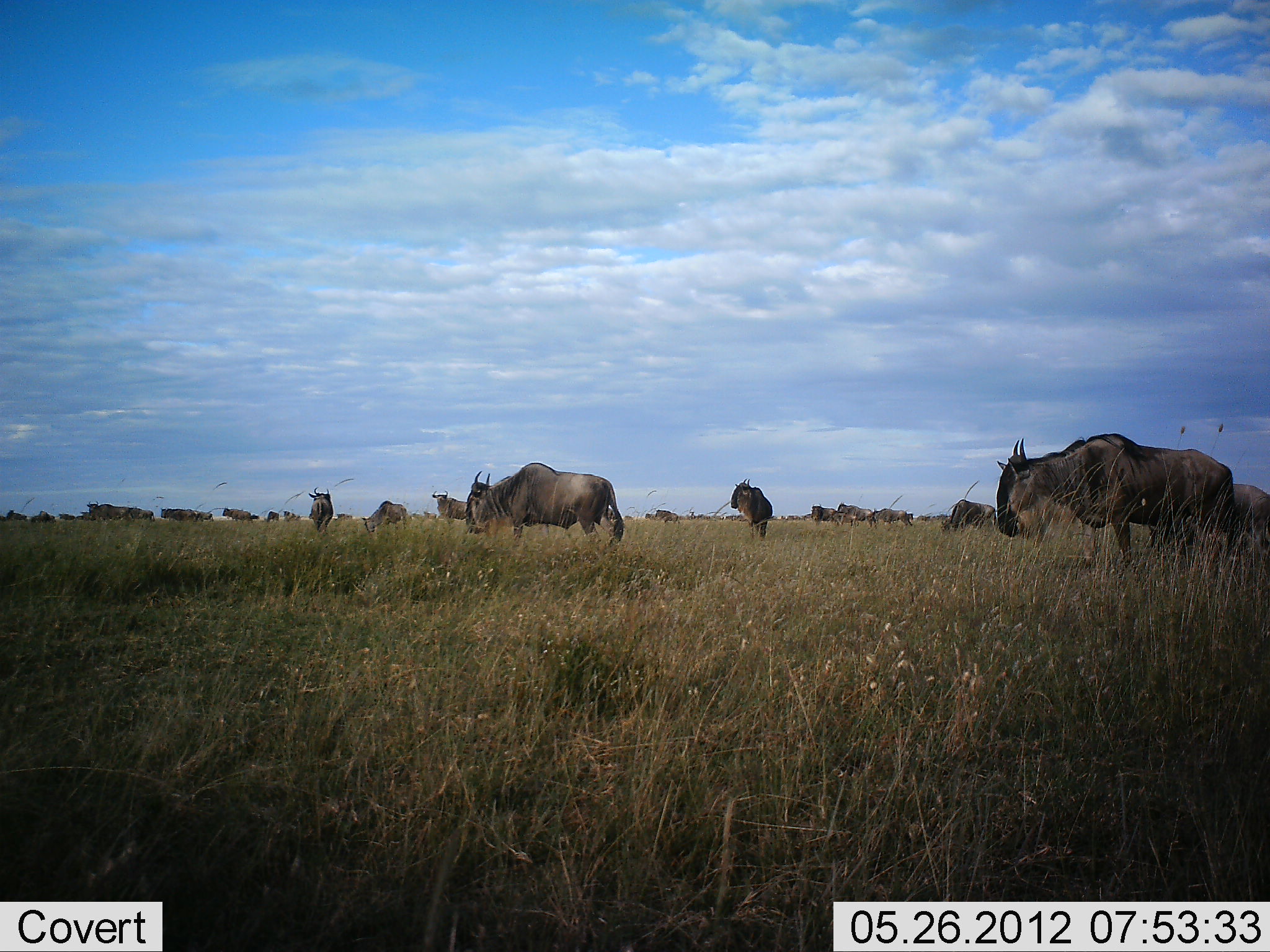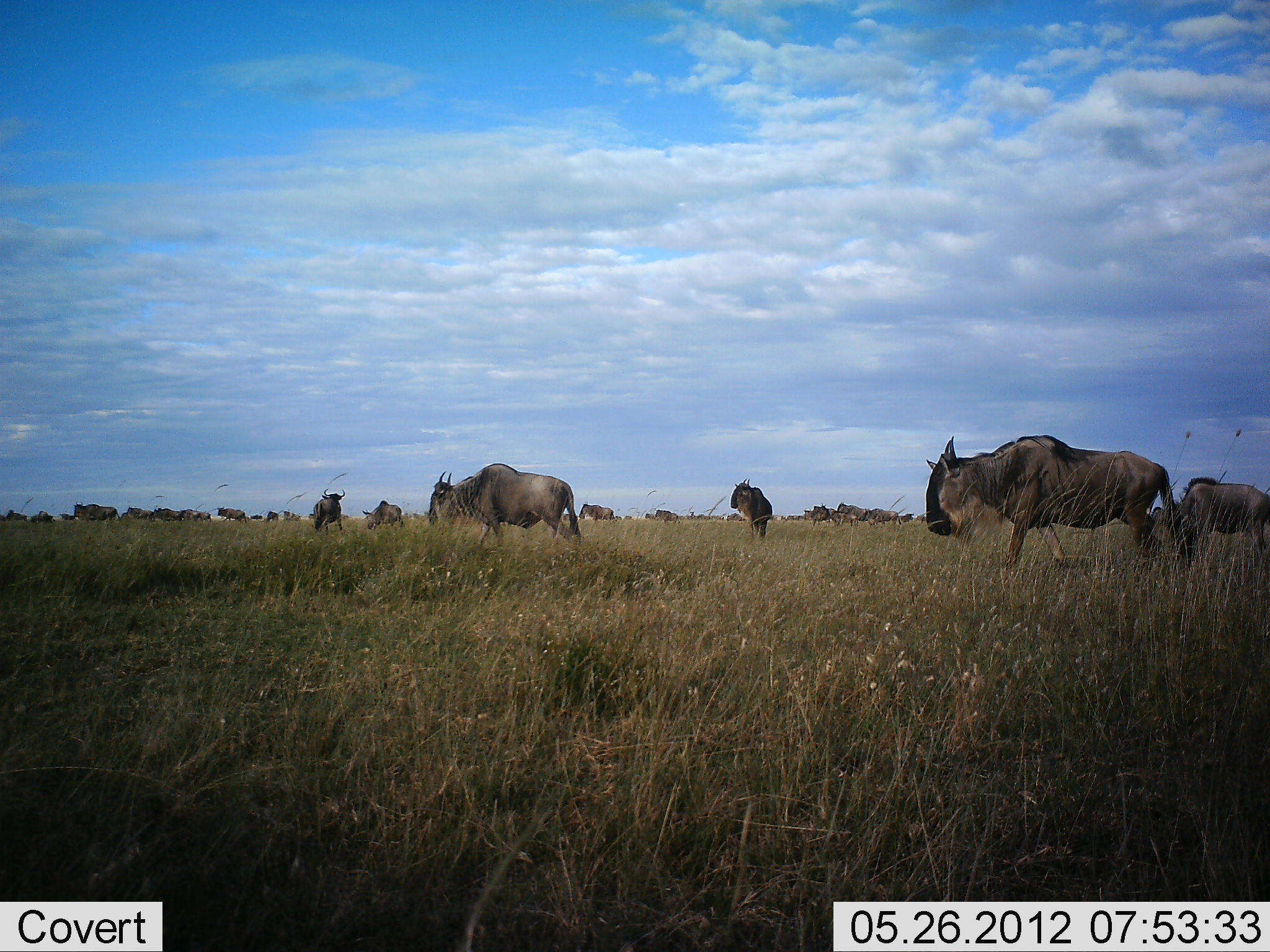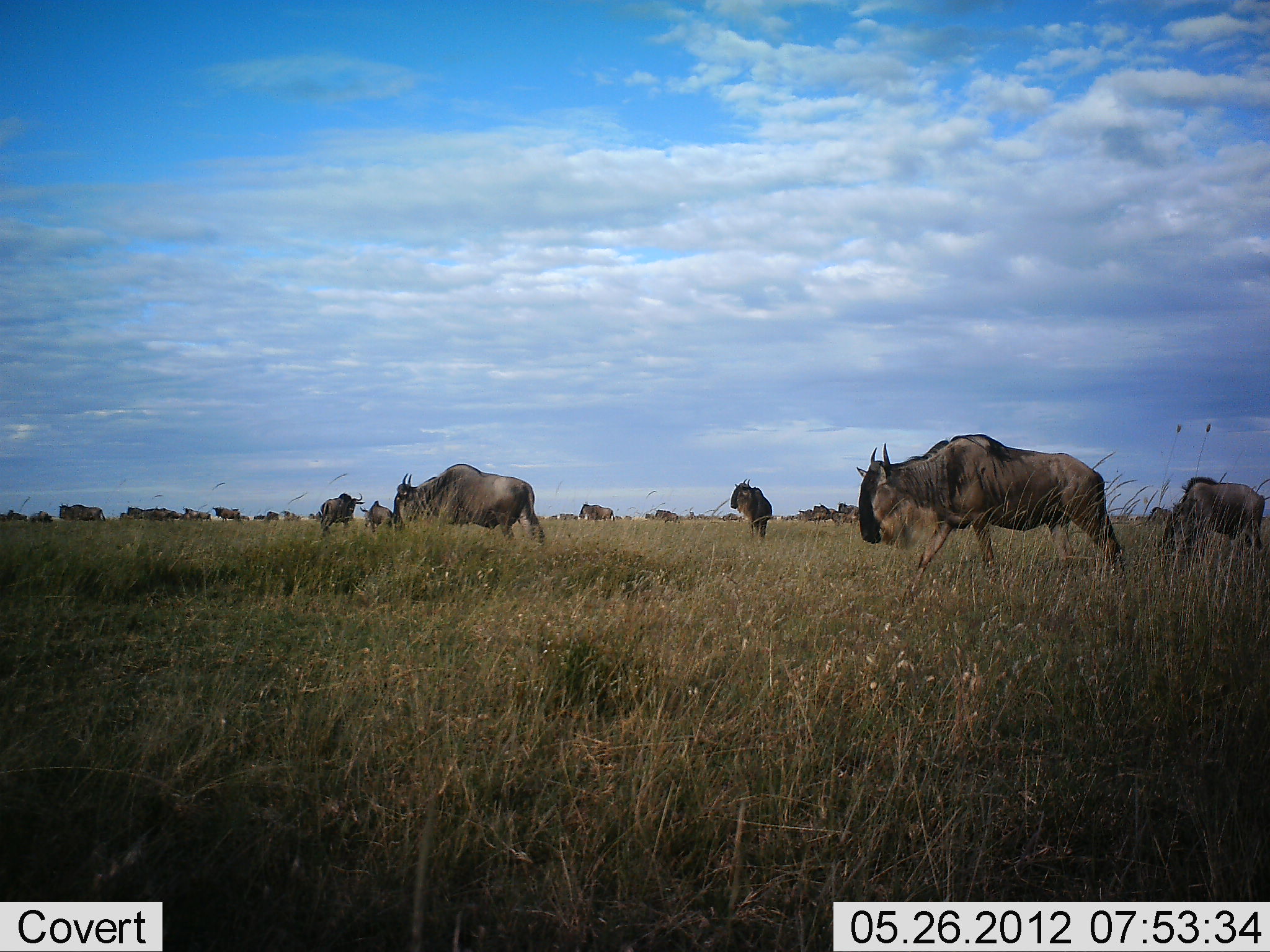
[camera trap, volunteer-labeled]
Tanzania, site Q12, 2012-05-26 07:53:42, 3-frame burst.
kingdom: Animalia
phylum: Chordata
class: Mammalia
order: Artiodactyla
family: Bovidae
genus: Connochaetes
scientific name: Connochaetes taurinus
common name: blue wildebeest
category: wildebeest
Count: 11-50.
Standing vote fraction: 80%.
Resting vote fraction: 0%.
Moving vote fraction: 90%.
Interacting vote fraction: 0%.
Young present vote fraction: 0%.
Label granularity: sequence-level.